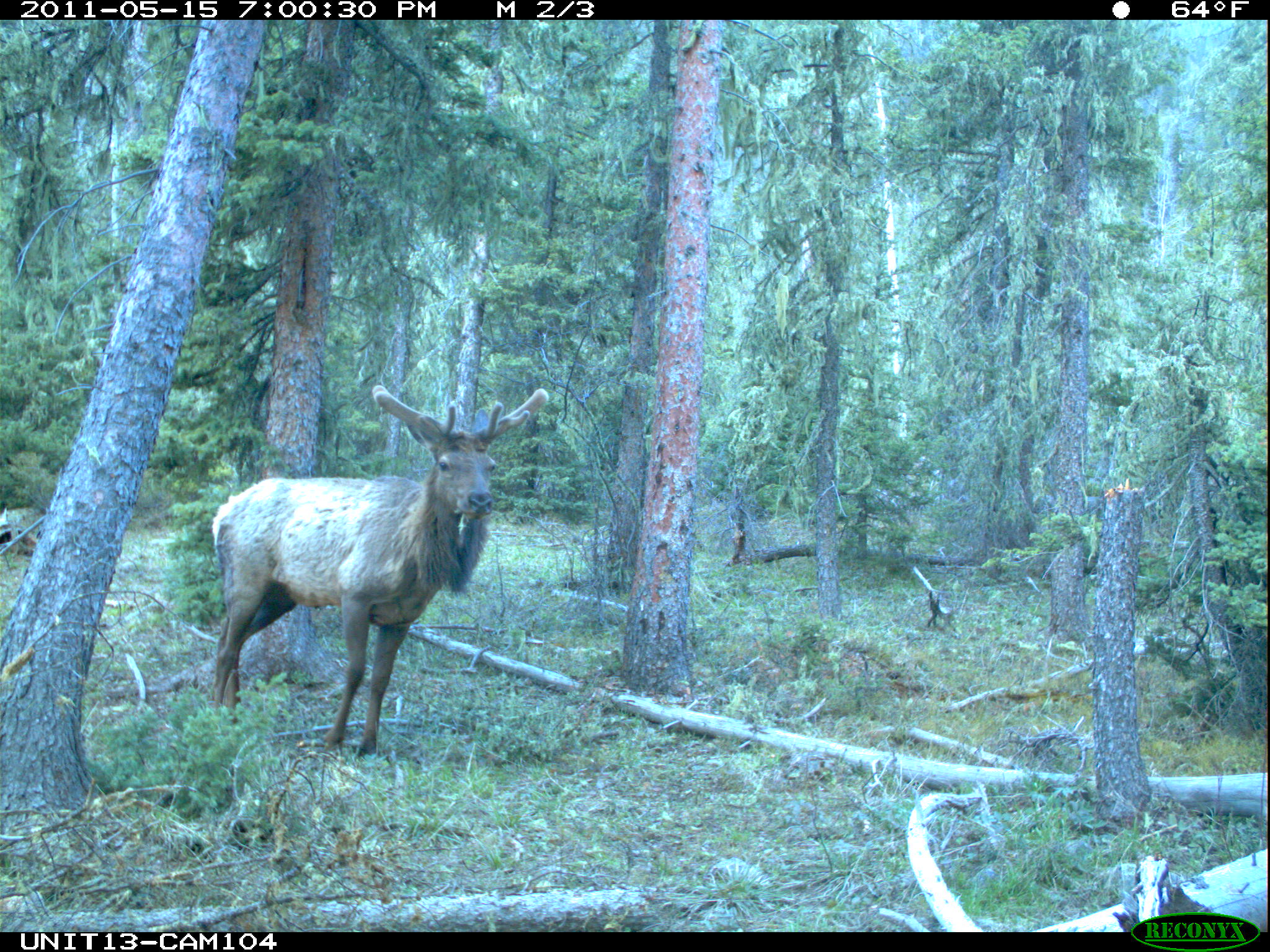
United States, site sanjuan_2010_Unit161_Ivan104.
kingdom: Animalia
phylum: Chordata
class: Mammalia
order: Artiodactyla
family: Cervidae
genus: Cervus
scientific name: Cervus elaphus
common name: red deer